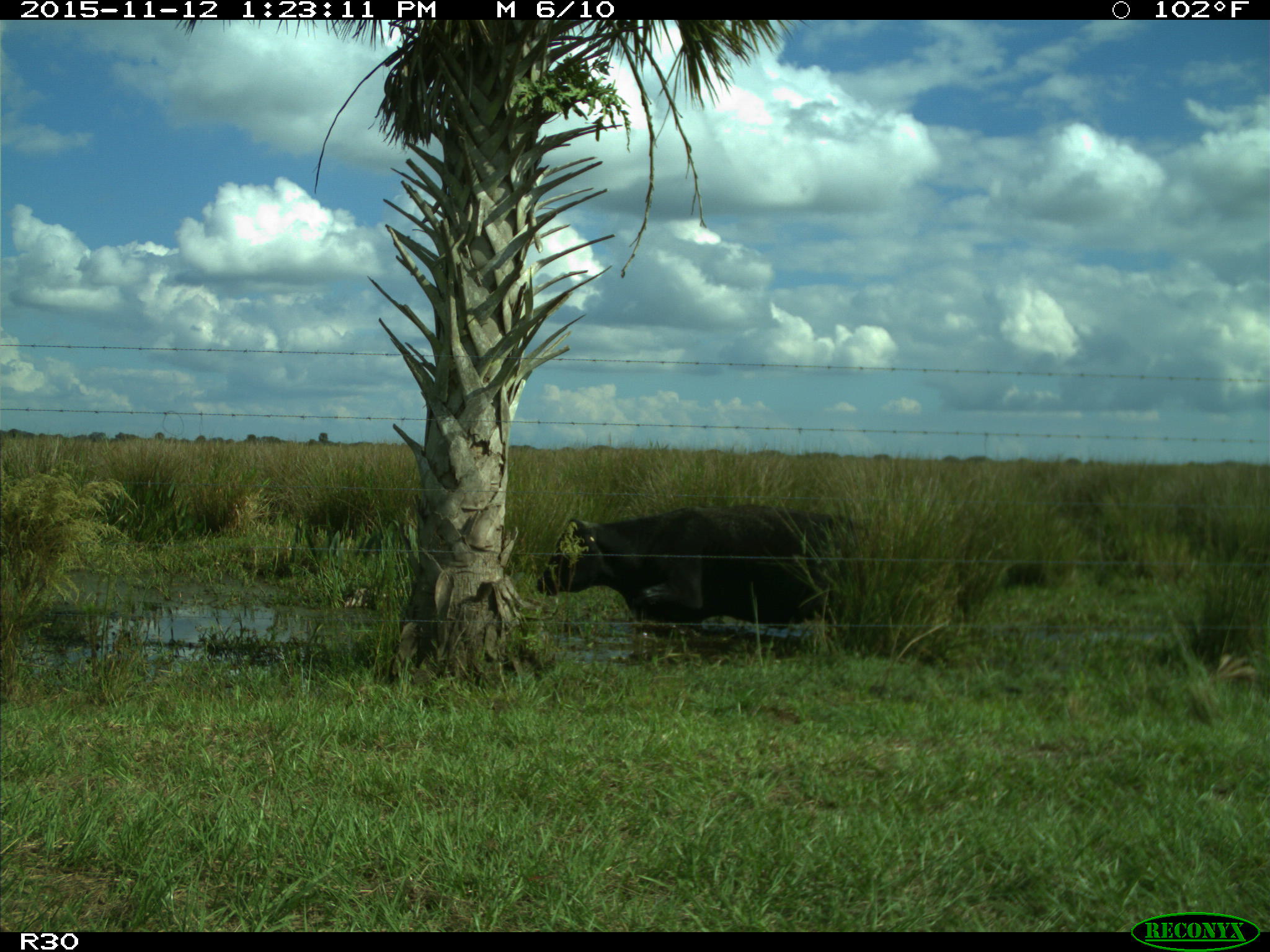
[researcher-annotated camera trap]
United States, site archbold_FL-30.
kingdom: Animalia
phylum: Chordata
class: Mammalia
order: Artiodactyla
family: Bovidae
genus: Bos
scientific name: Bos taurus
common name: domestic cow